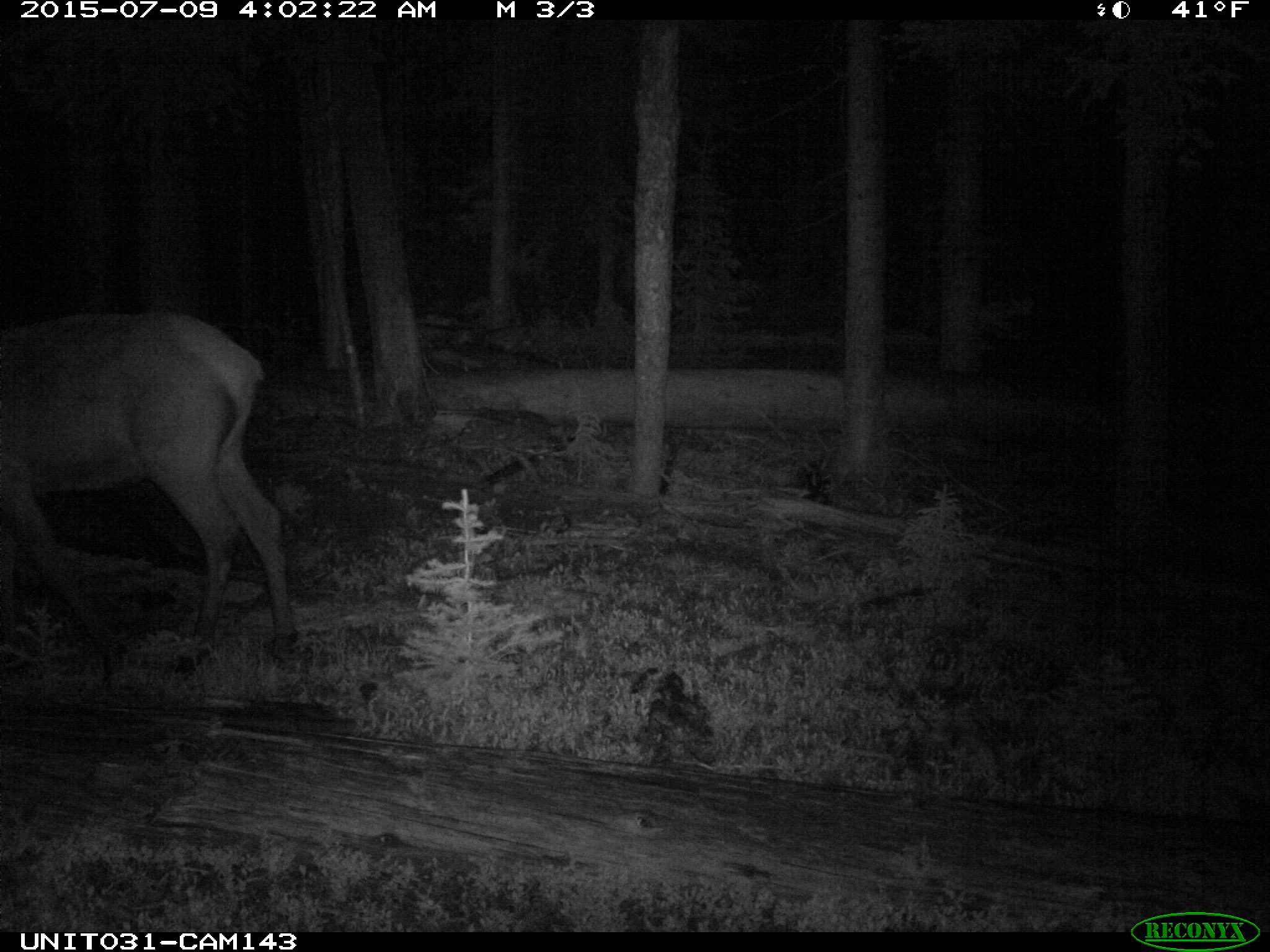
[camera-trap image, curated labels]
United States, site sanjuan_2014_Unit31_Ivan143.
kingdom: Animalia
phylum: Chordata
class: Mammalia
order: Artiodactyla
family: Cervidae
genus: Cervus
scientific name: Cervus elaphus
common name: red deer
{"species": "Cervus elaphus (red deer)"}